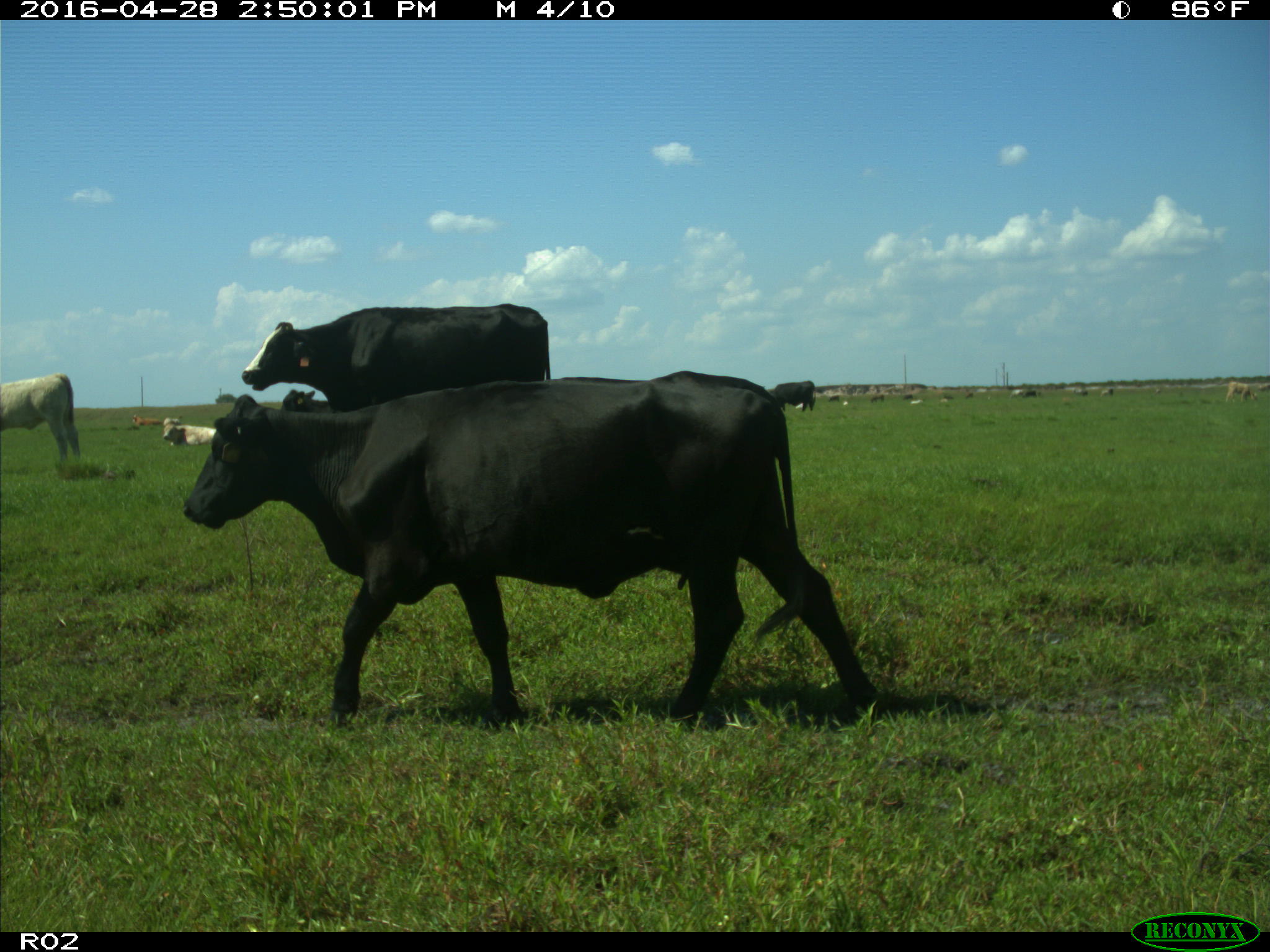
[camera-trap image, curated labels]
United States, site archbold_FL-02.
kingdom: Animalia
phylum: Chordata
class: Mammalia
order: Artiodactyla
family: Bovidae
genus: Bos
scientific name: Bos taurus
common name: domestic cow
Bos taurus (domestic cow).